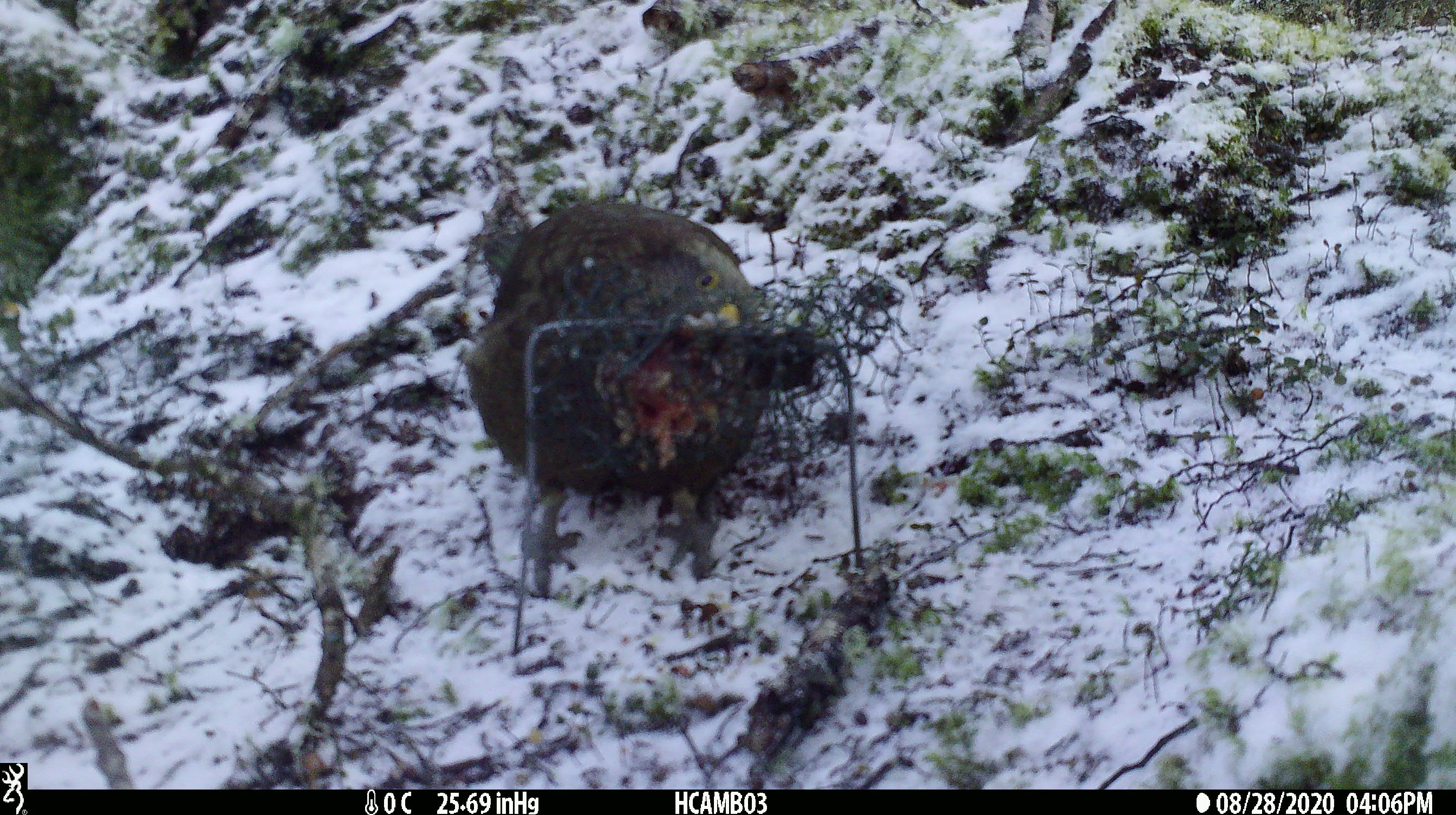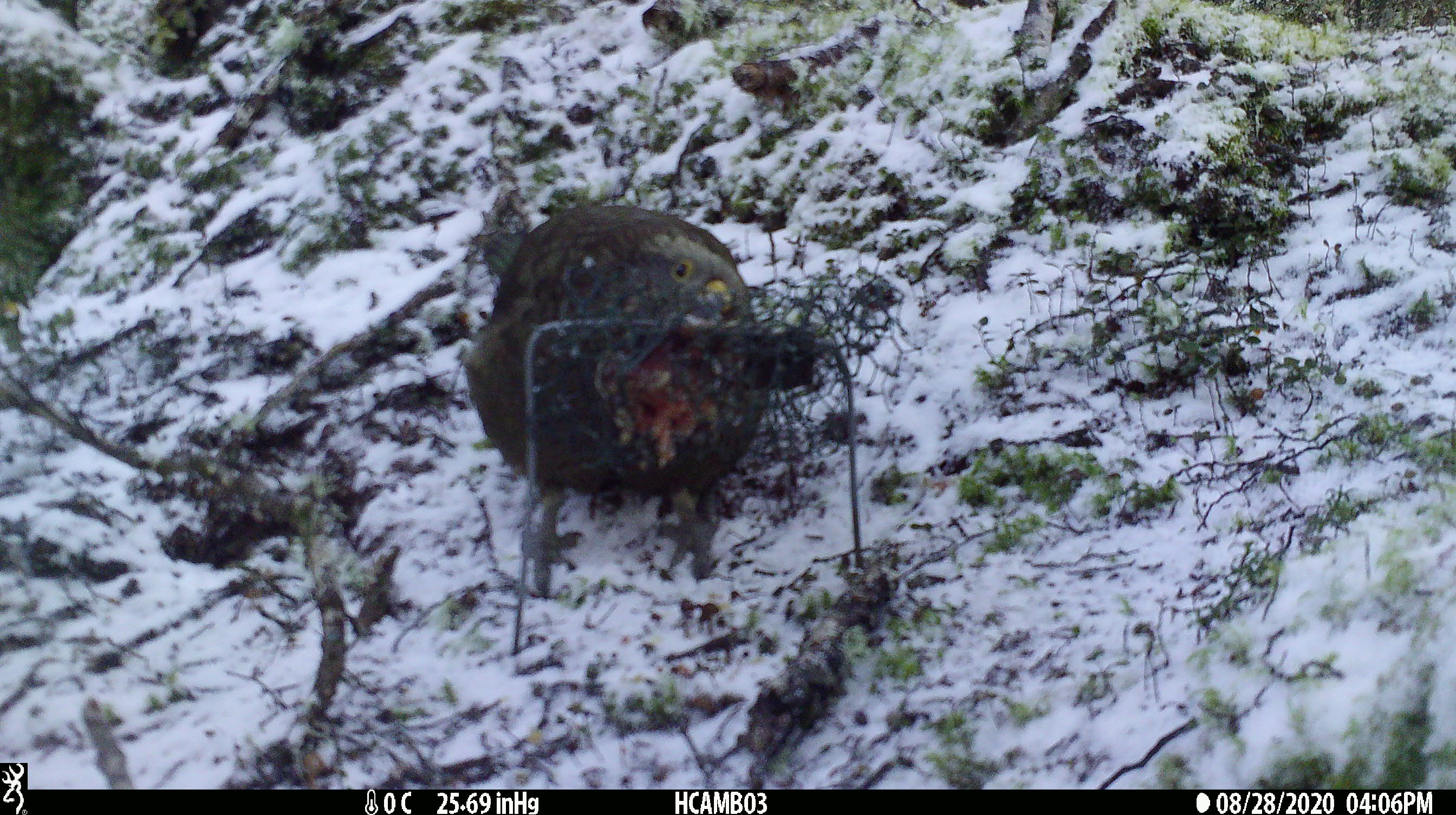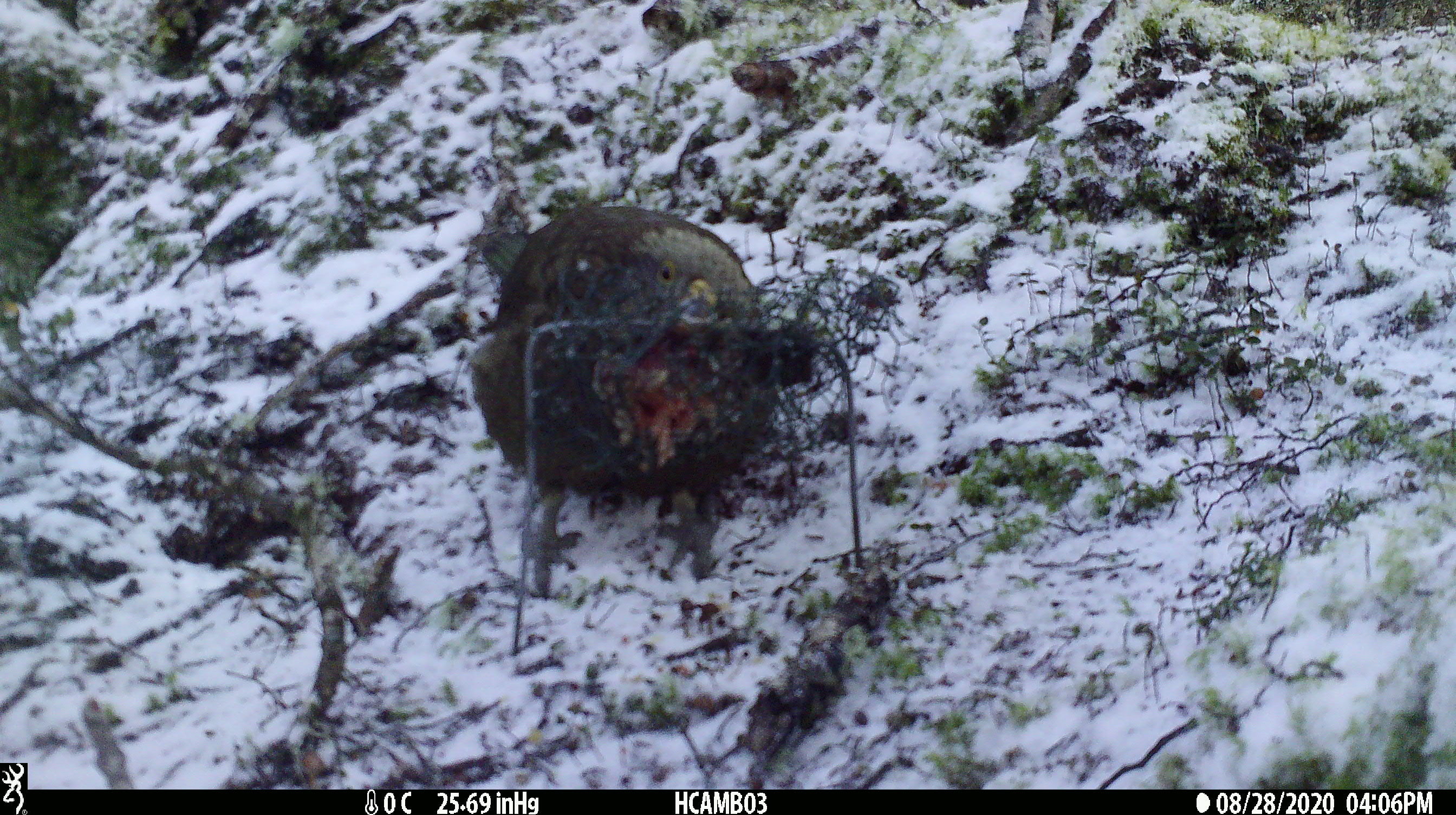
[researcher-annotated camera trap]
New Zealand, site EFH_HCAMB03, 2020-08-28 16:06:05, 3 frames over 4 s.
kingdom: Animalia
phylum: Chordata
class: Aves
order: Psittaciformes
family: Strigopidae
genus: Nestor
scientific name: Nestor notabilis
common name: kea